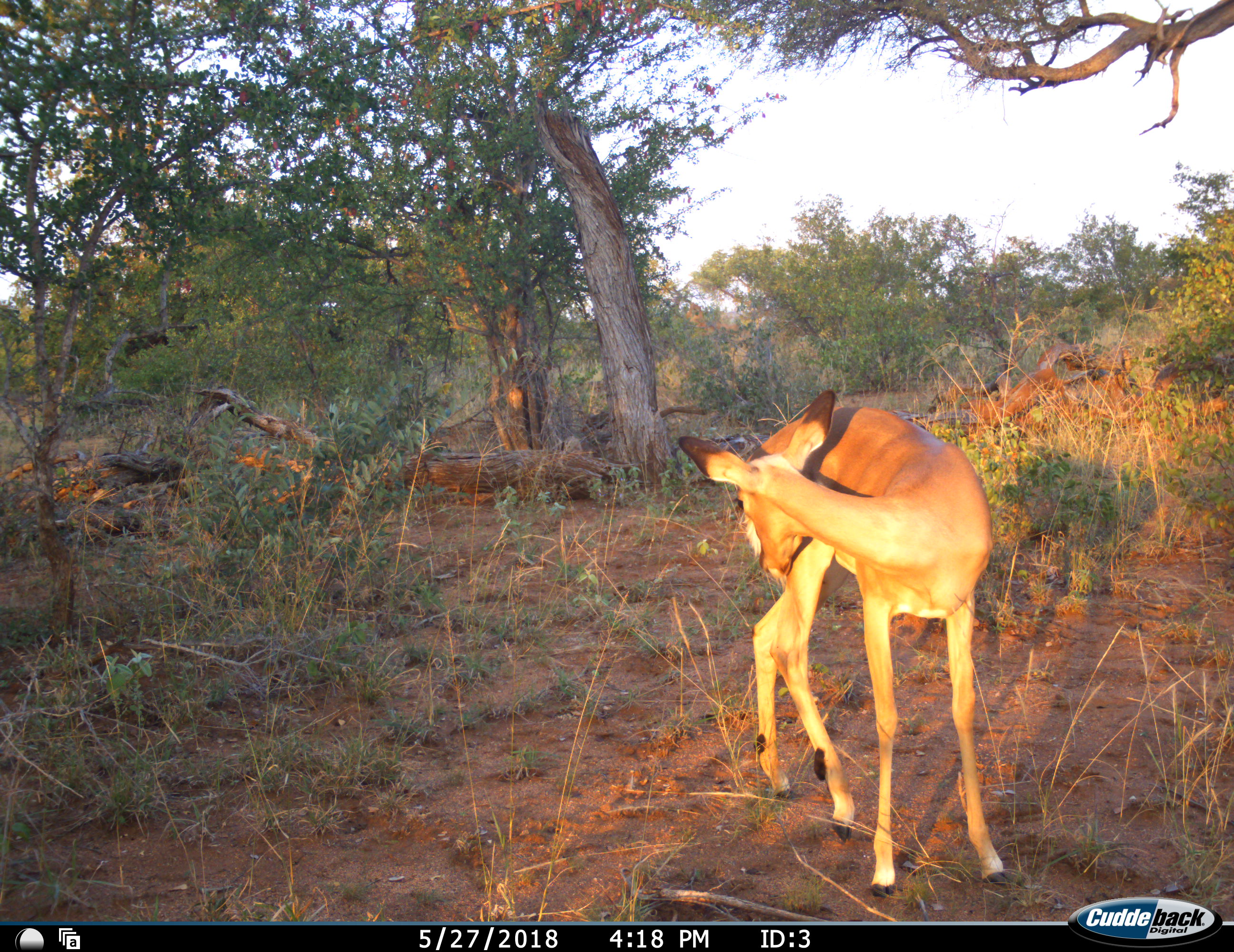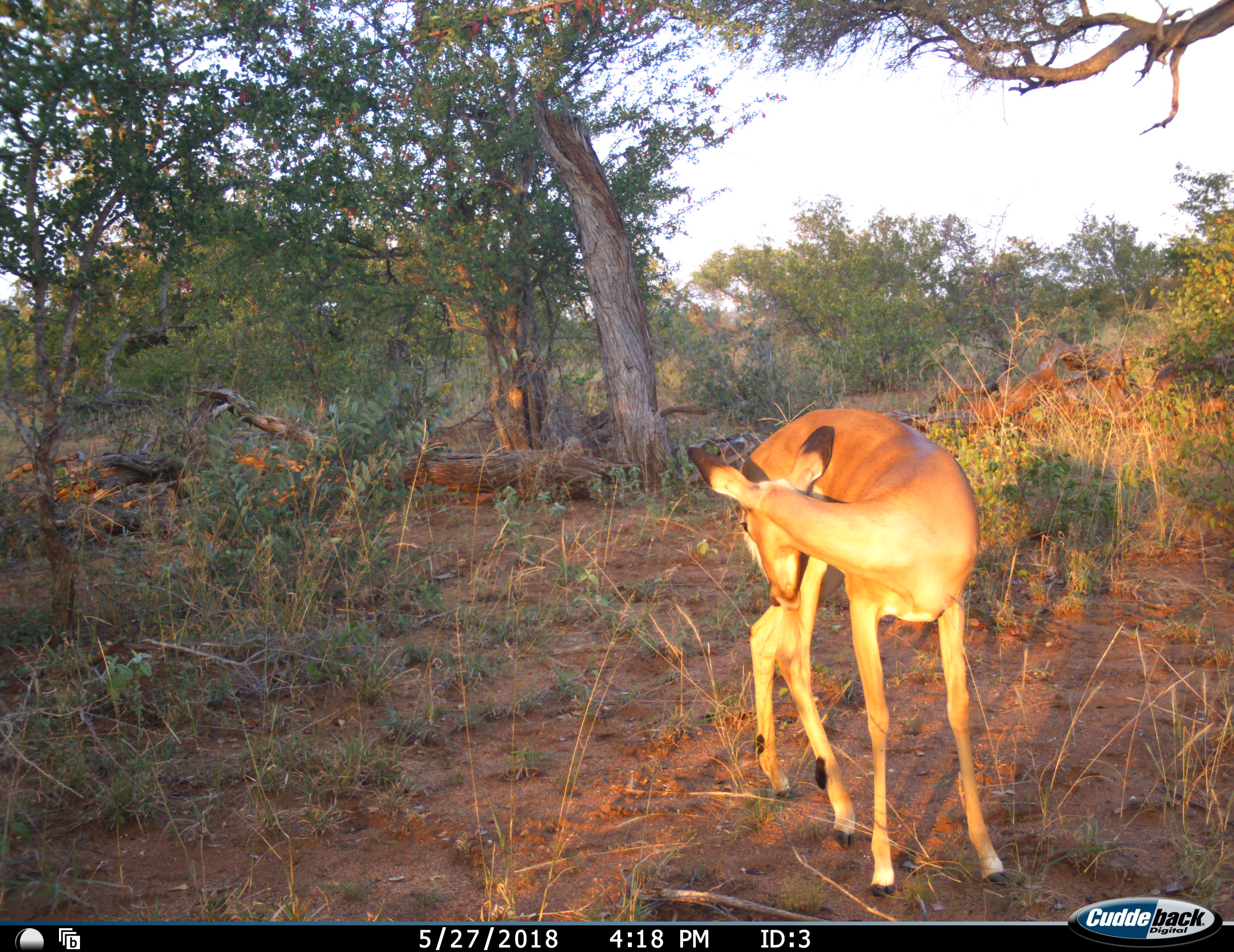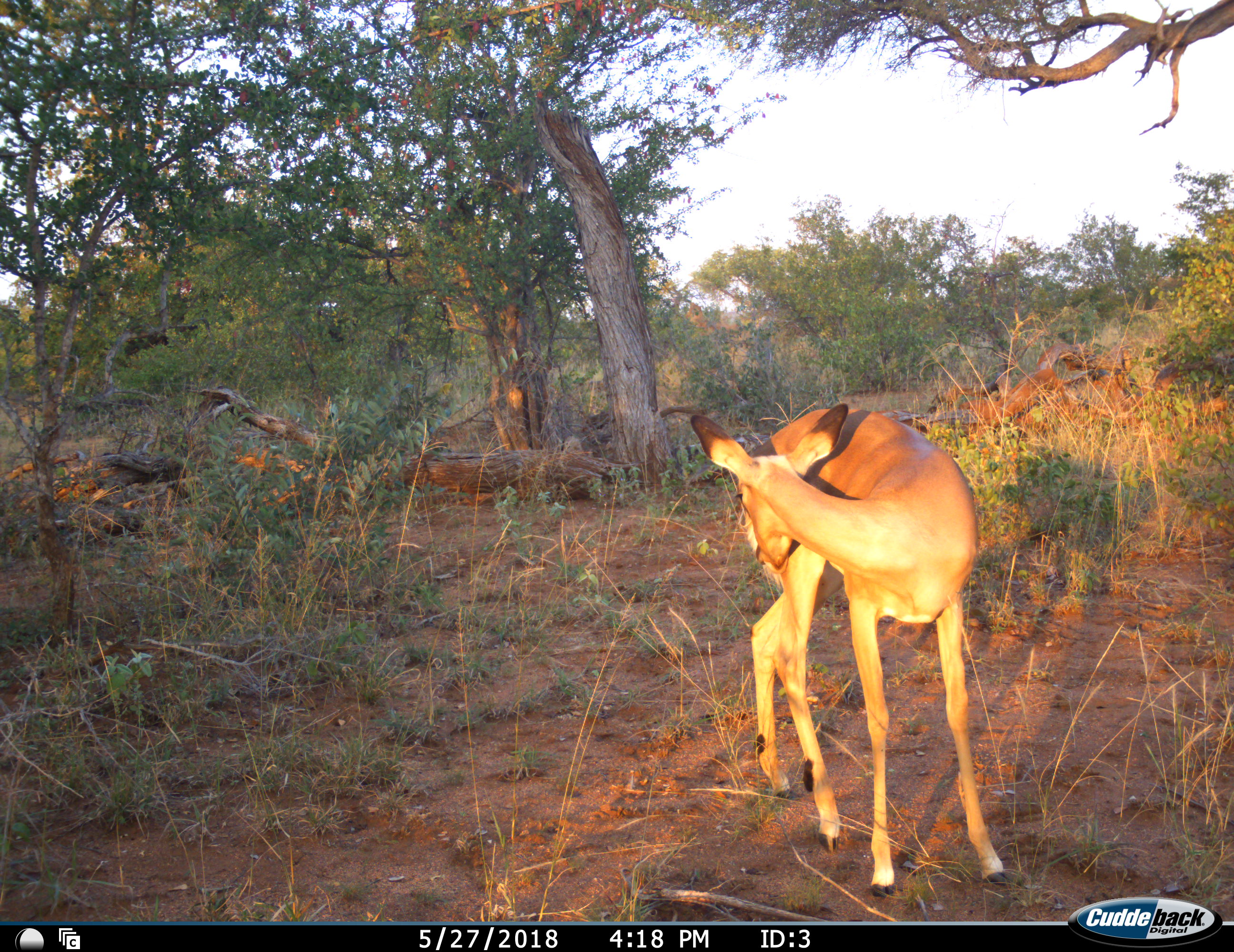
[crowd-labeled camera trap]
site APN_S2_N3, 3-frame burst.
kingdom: Animalia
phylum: Chordata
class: Mammalia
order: Artiodactyla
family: Bovidae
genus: Aepyceros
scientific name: Aepyceros melampus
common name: impala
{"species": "impala (Aepyceros melampus)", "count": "1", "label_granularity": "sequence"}